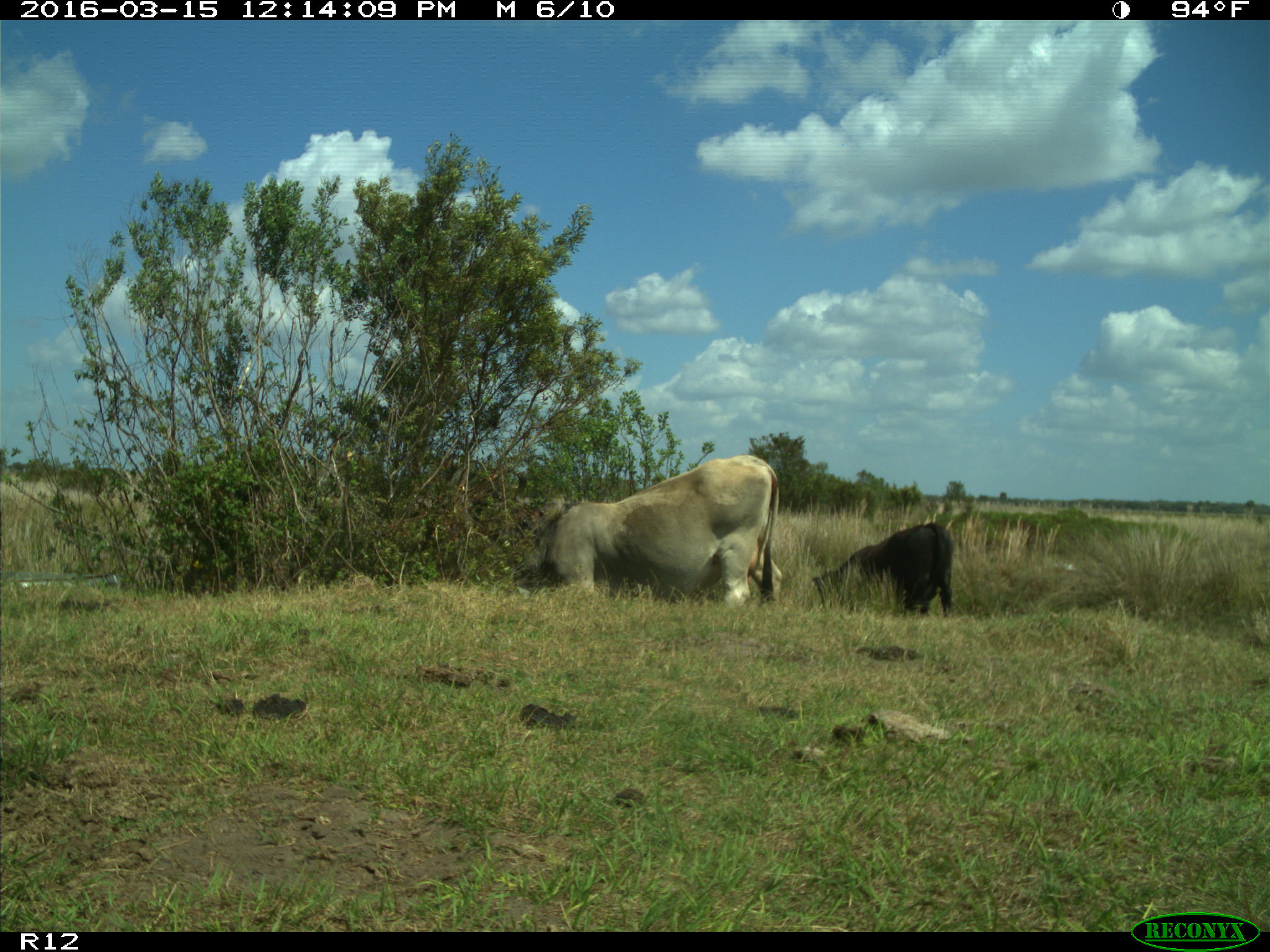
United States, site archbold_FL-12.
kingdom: Animalia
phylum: Chordata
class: Mammalia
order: Artiodactyla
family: Bovidae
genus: Bos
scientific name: Bos taurus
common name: domestic cow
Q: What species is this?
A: Bos taurus (domestic cow).